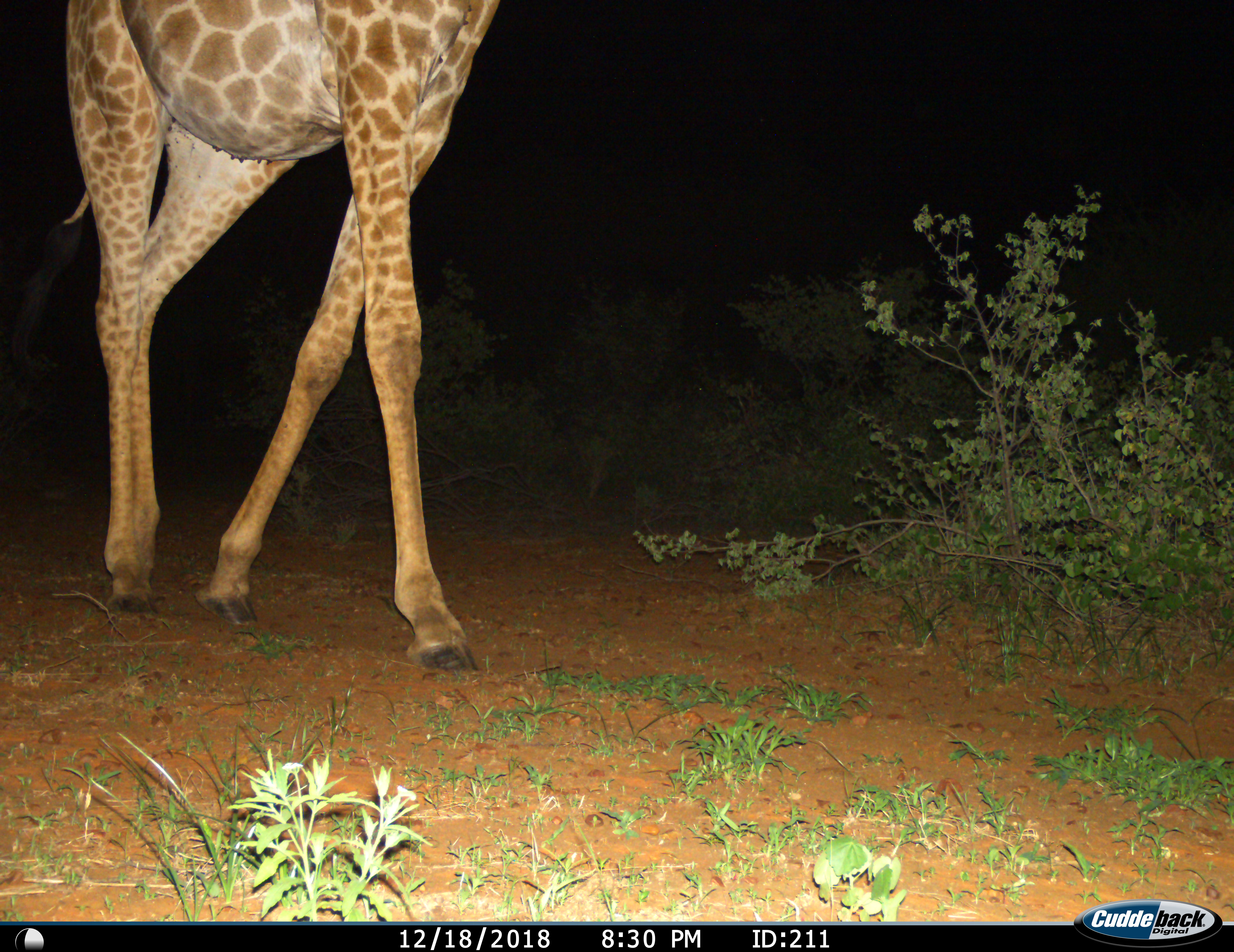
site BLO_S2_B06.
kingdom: Animalia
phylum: Chordata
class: Mammalia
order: Artiodactyla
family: Giraffidae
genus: Giraffa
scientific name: Giraffa camelopardalis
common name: giraffe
Giraffe (Giraffa camelopardalis), count 1. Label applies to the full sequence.